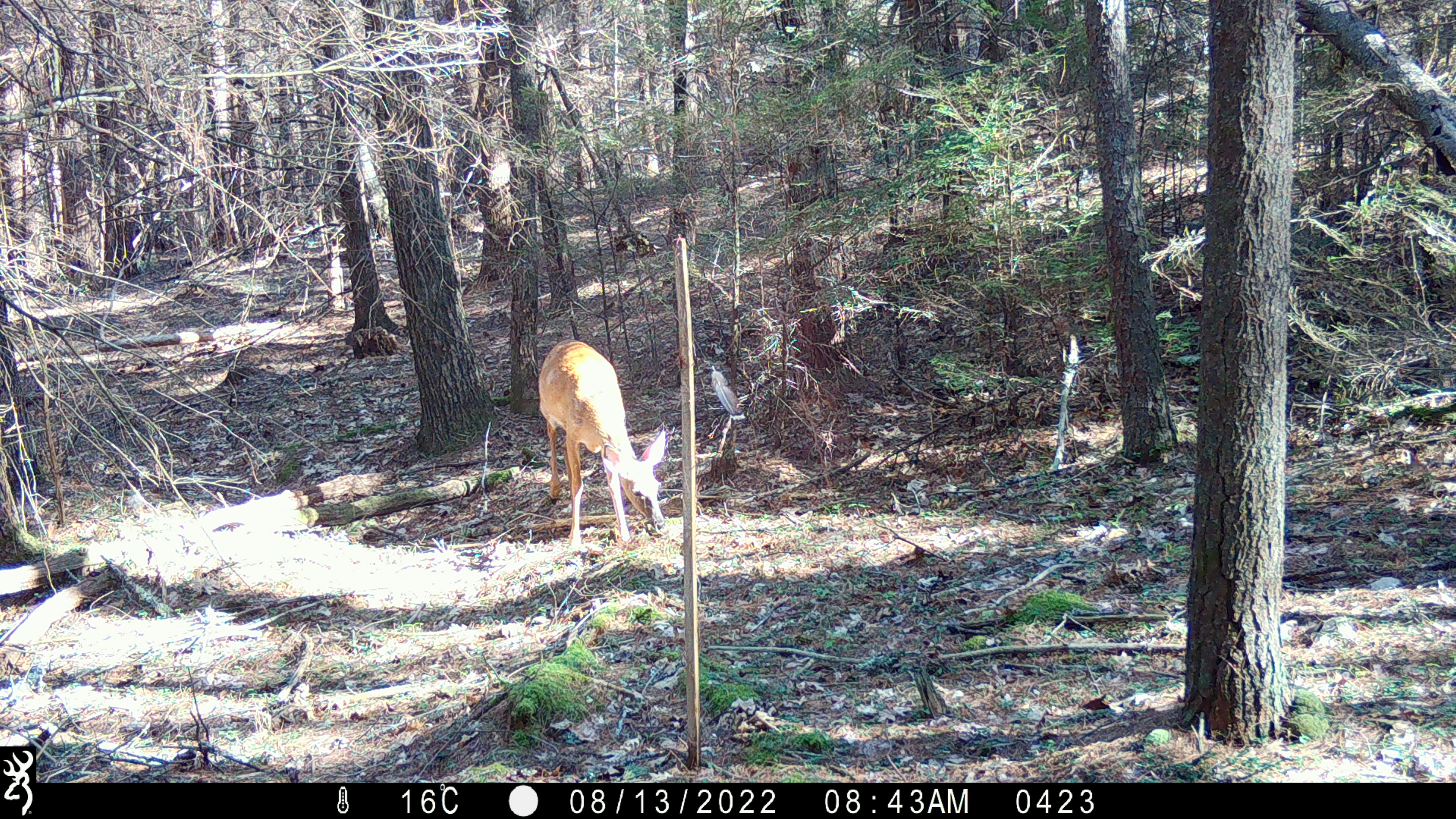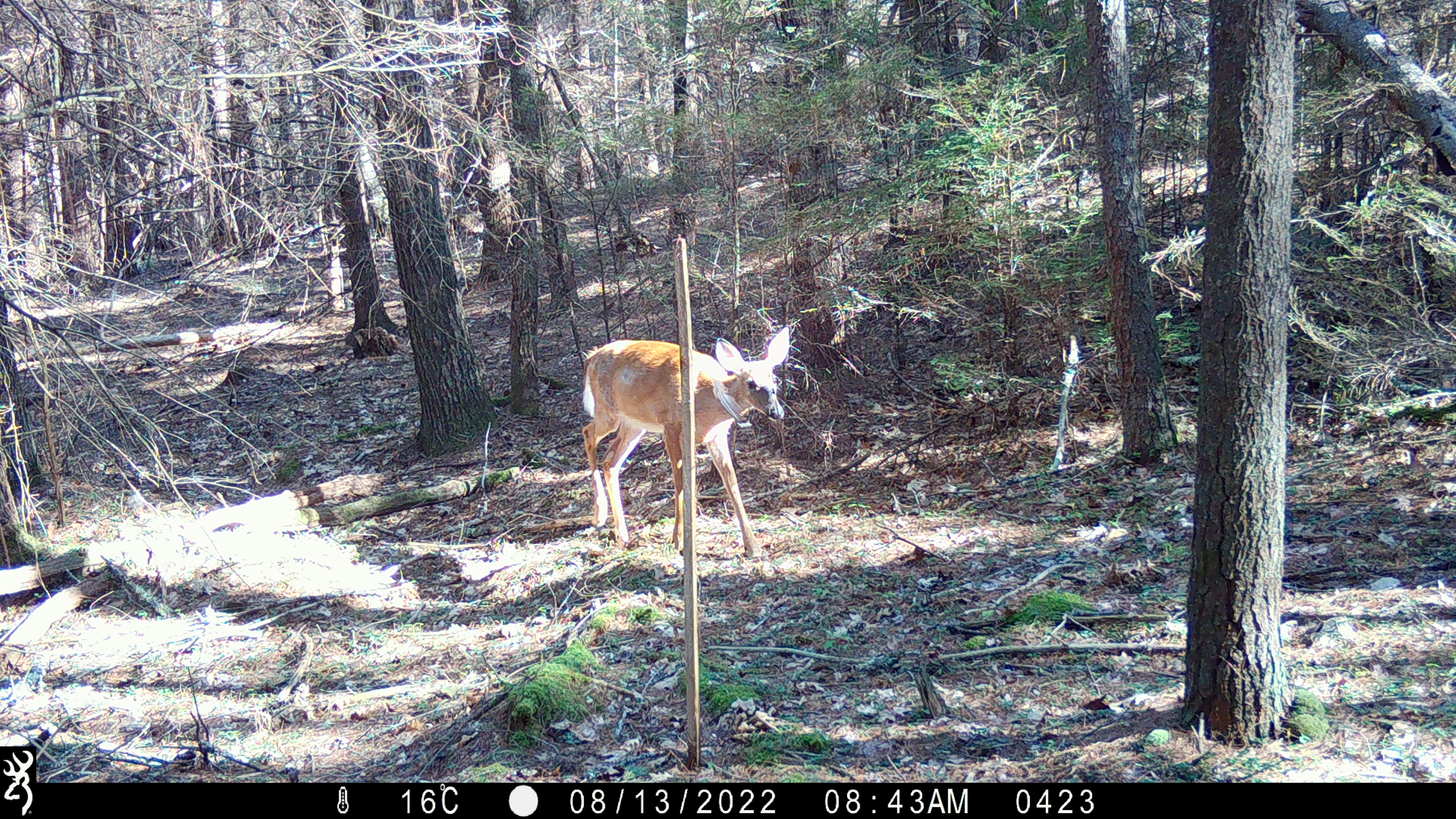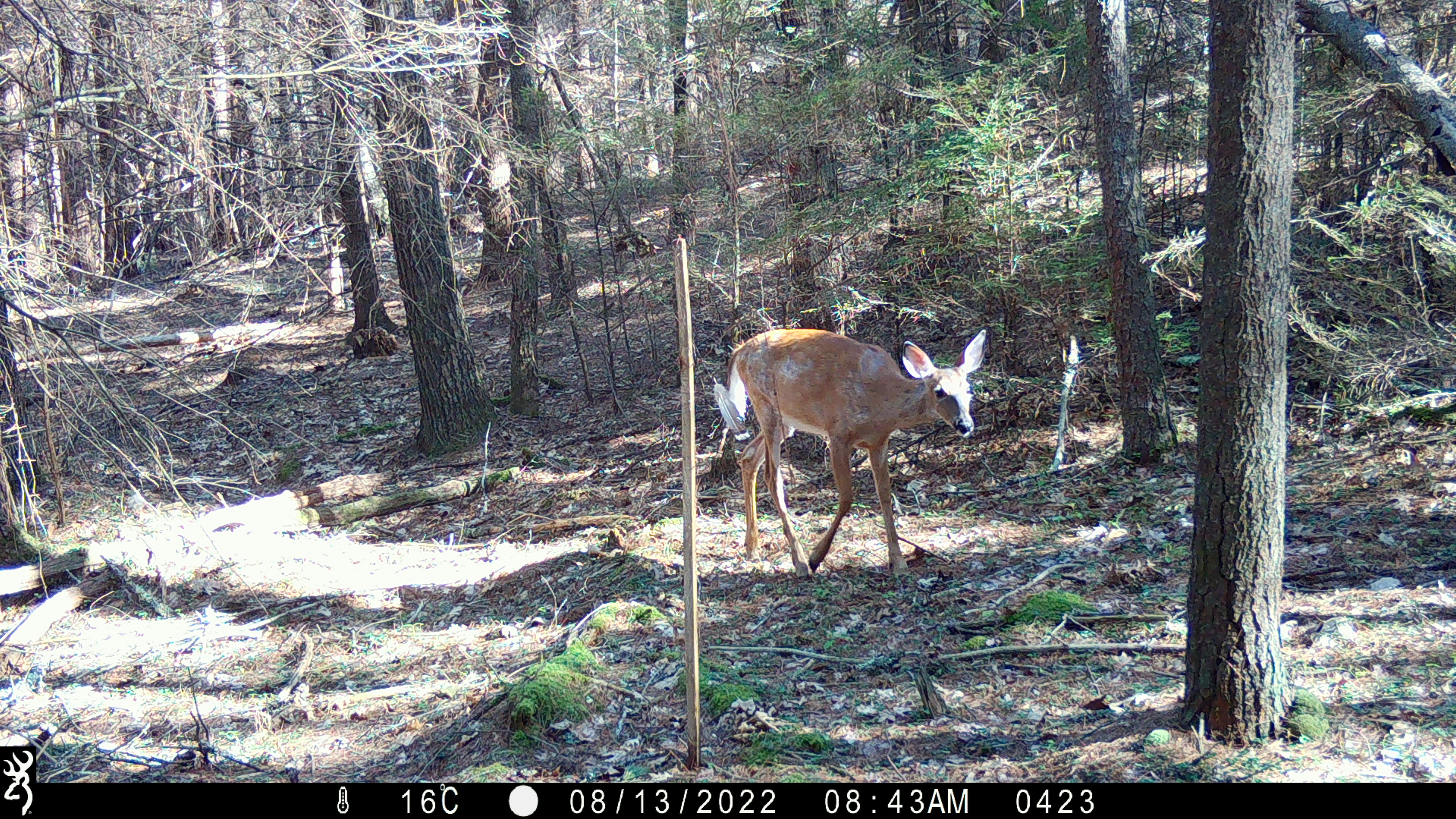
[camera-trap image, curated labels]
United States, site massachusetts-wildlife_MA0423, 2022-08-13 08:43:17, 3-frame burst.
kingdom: Animalia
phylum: Chordata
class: Mammalia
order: Artiodactyla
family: Cervidae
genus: Odocoileus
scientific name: Odocoileus virginianus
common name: white-tailed deer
White-tailed deer (Odocoileus virginianus).